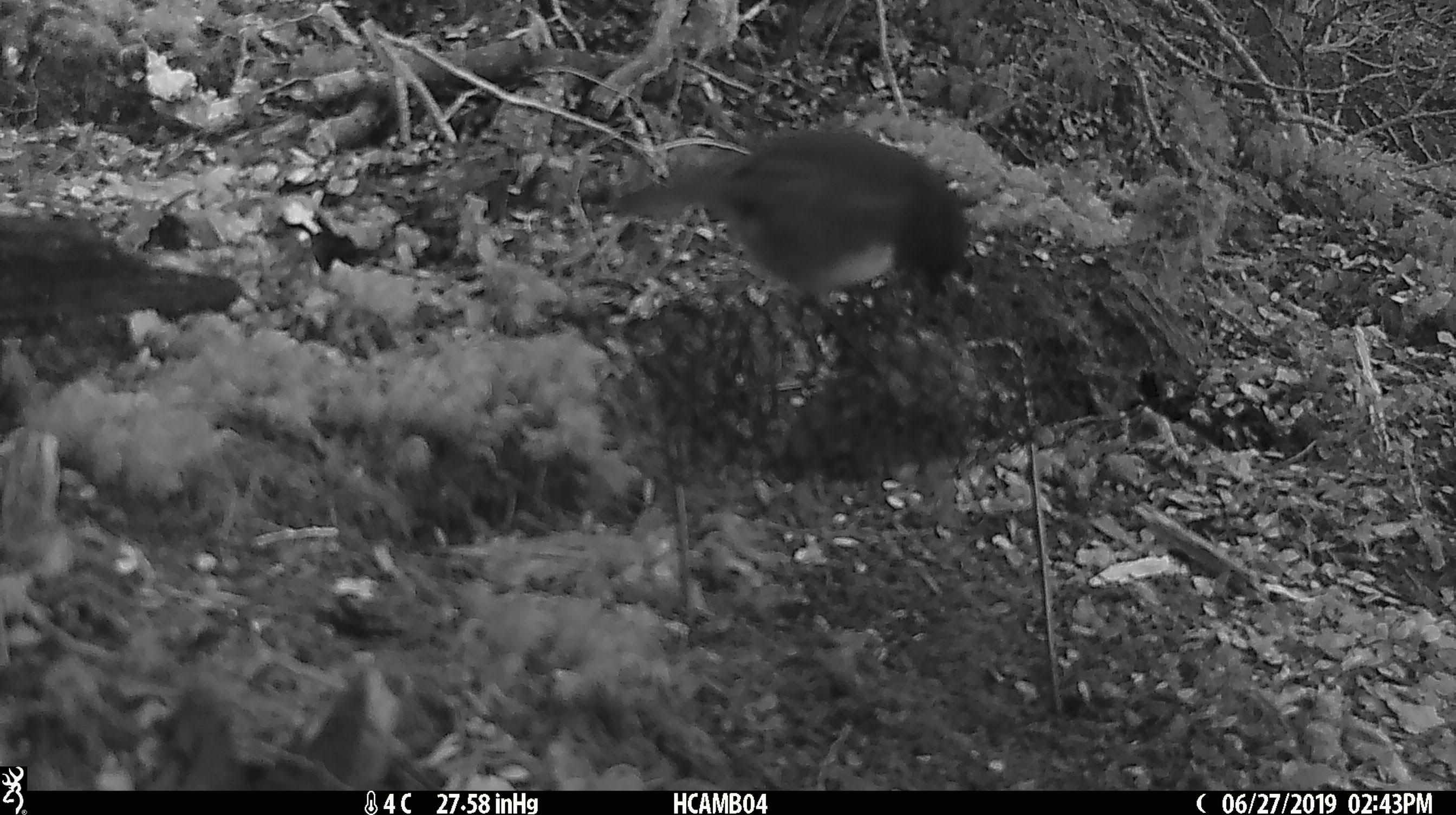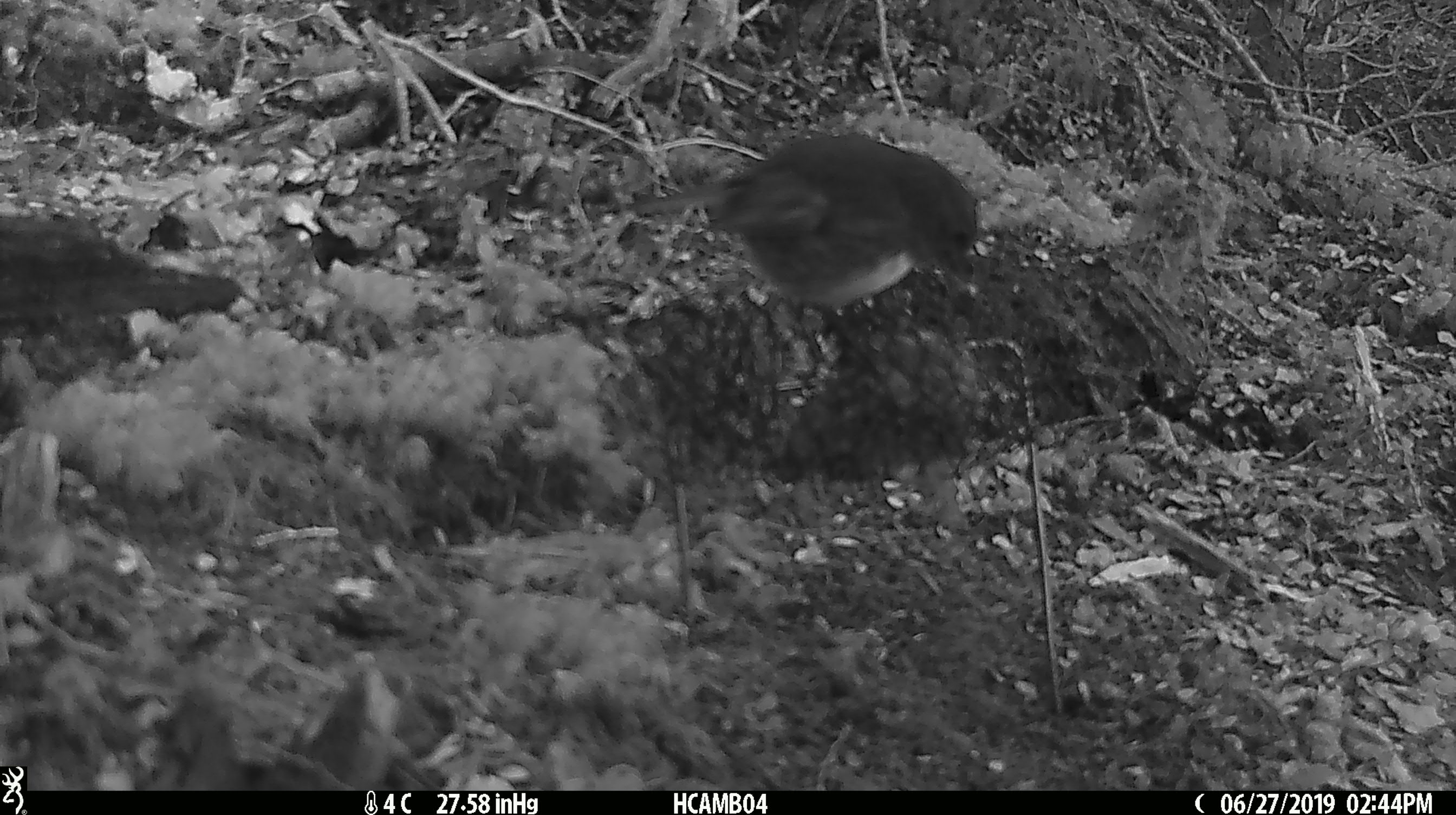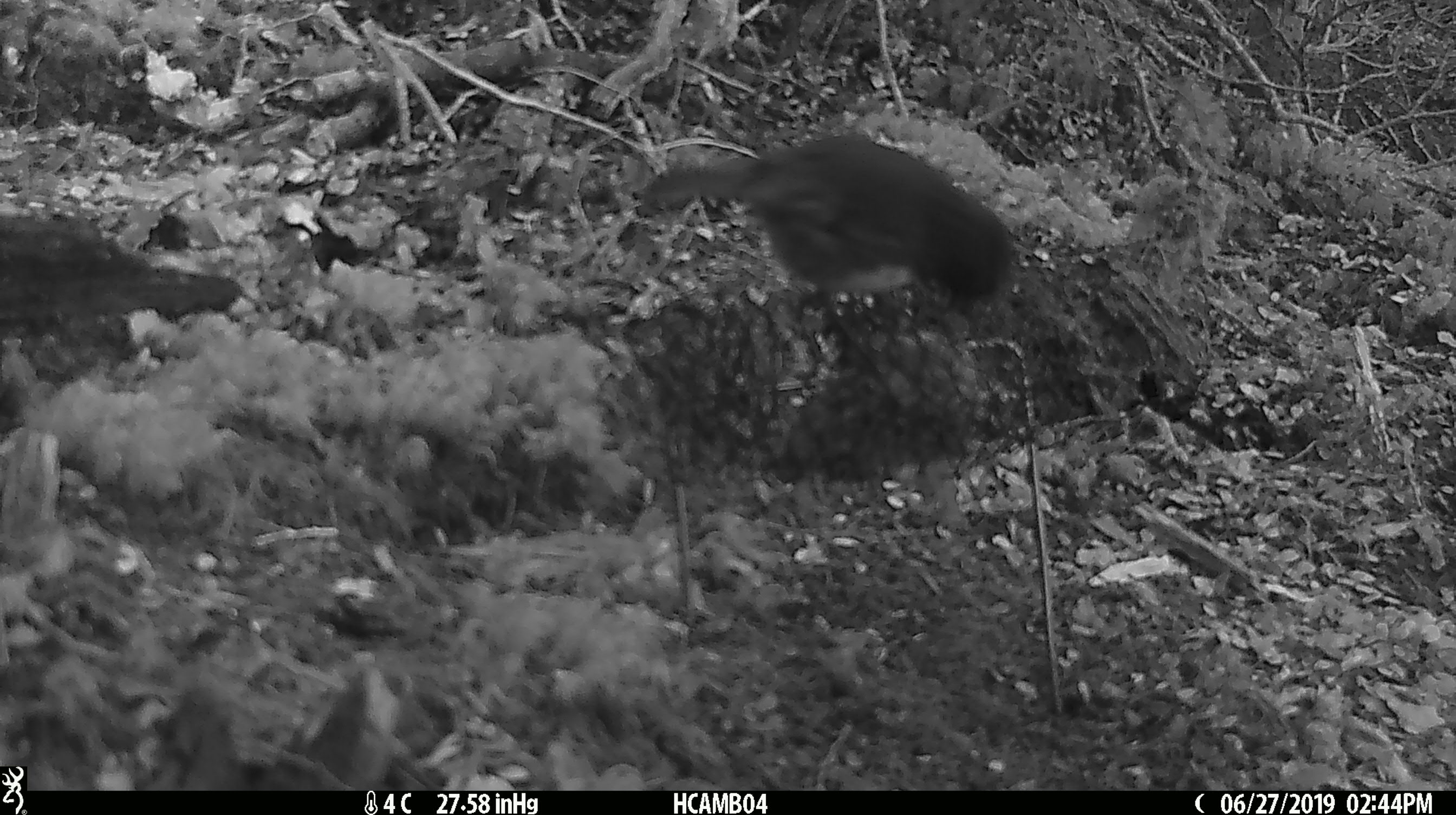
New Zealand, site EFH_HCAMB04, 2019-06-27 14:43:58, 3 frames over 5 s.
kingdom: Animalia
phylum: Chordata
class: Aves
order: Passeriformes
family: Petroicidae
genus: Petroica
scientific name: Petroica australis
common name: new zealand robin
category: robin